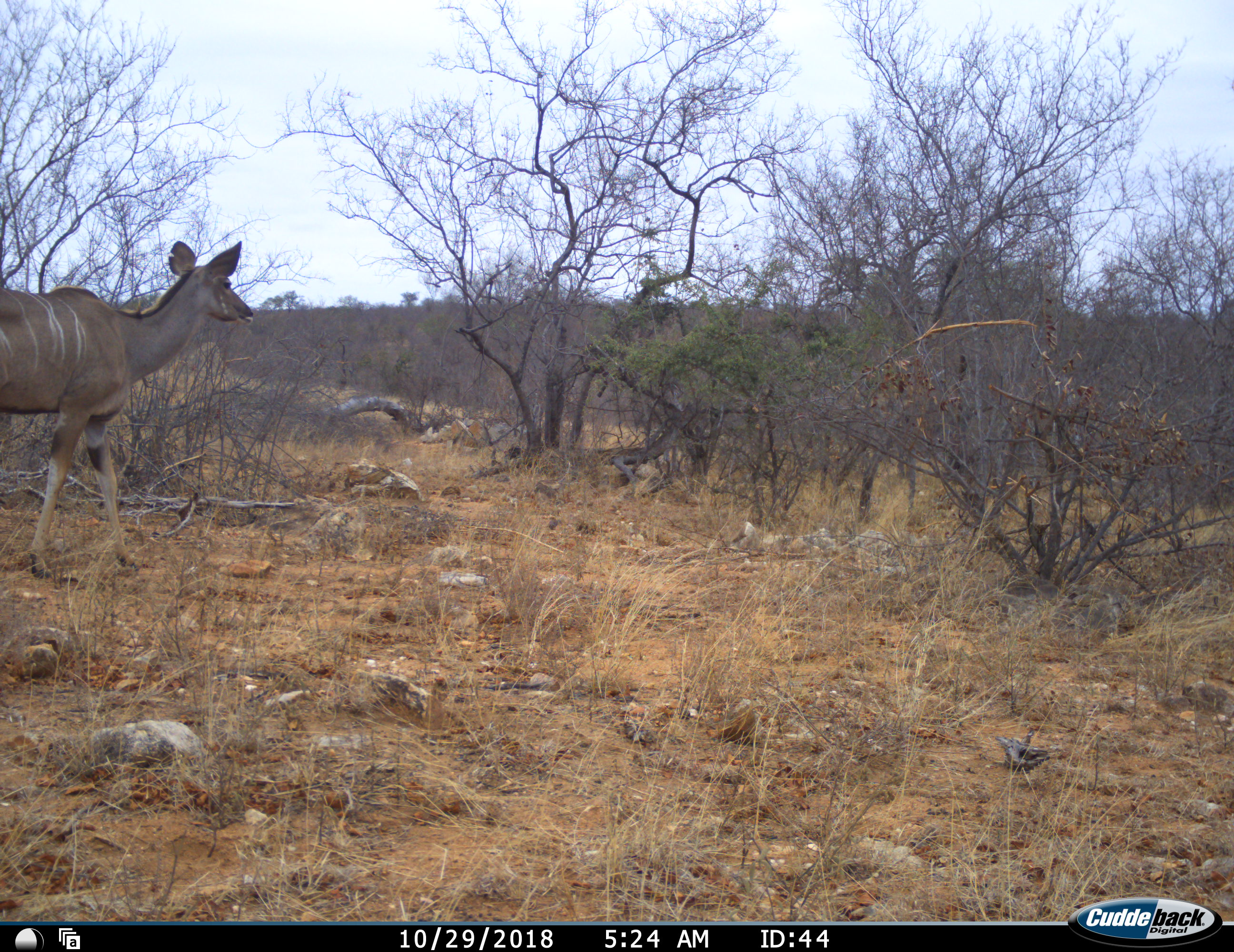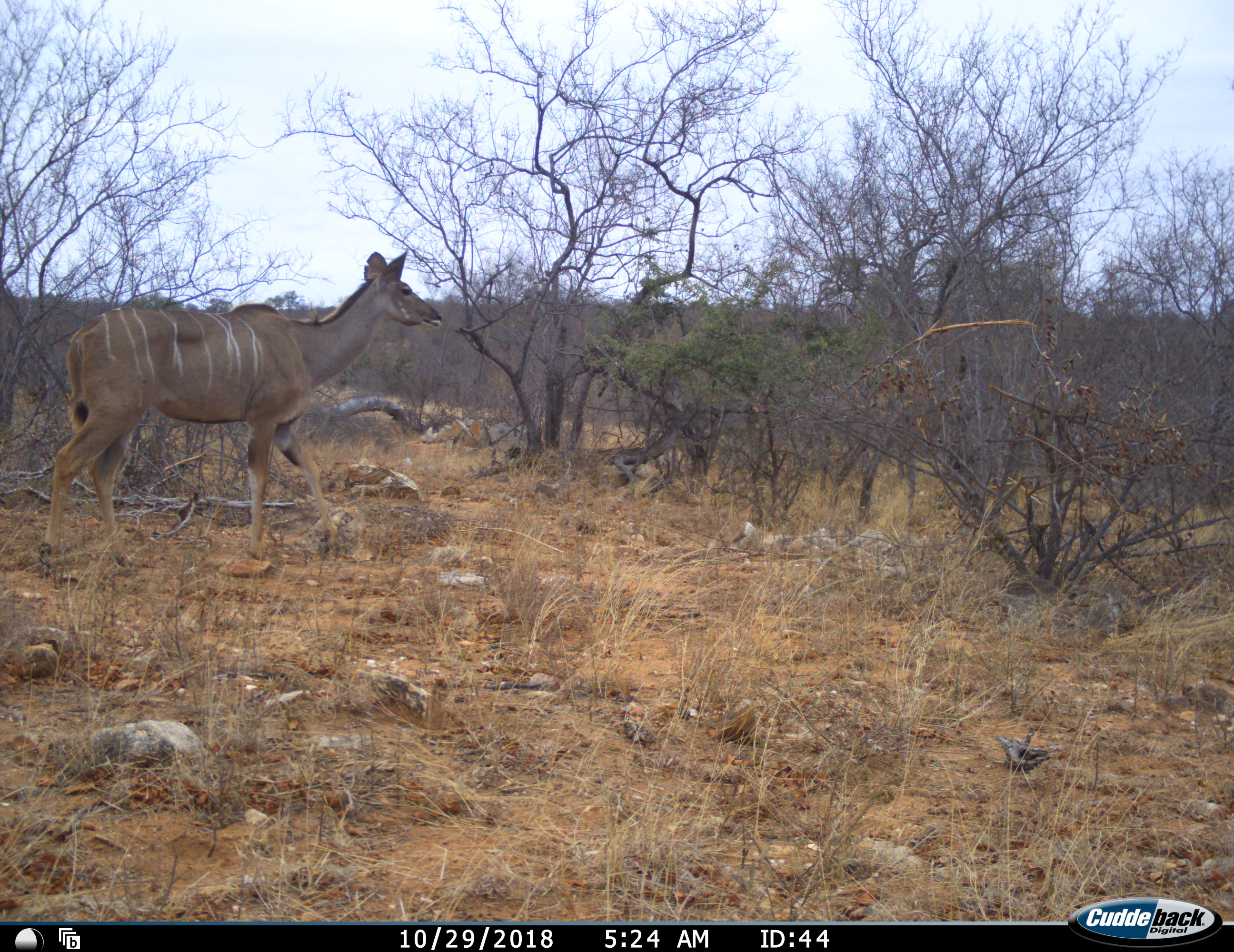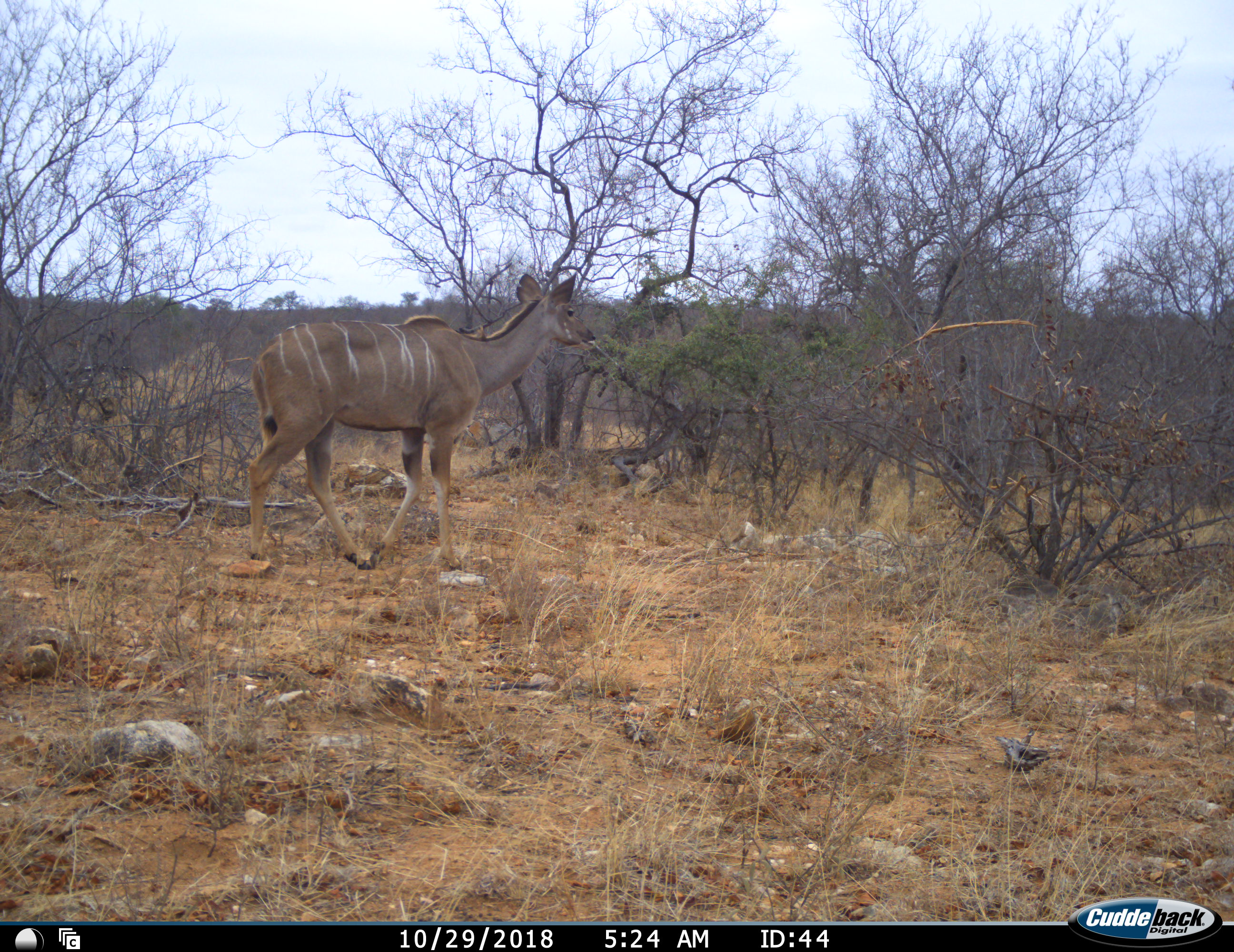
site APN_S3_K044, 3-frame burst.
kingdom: Animalia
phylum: Chordata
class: Mammalia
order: Artiodactyla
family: Bovidae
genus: Tragelaphus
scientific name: Tragelaphus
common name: kudu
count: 1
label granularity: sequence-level